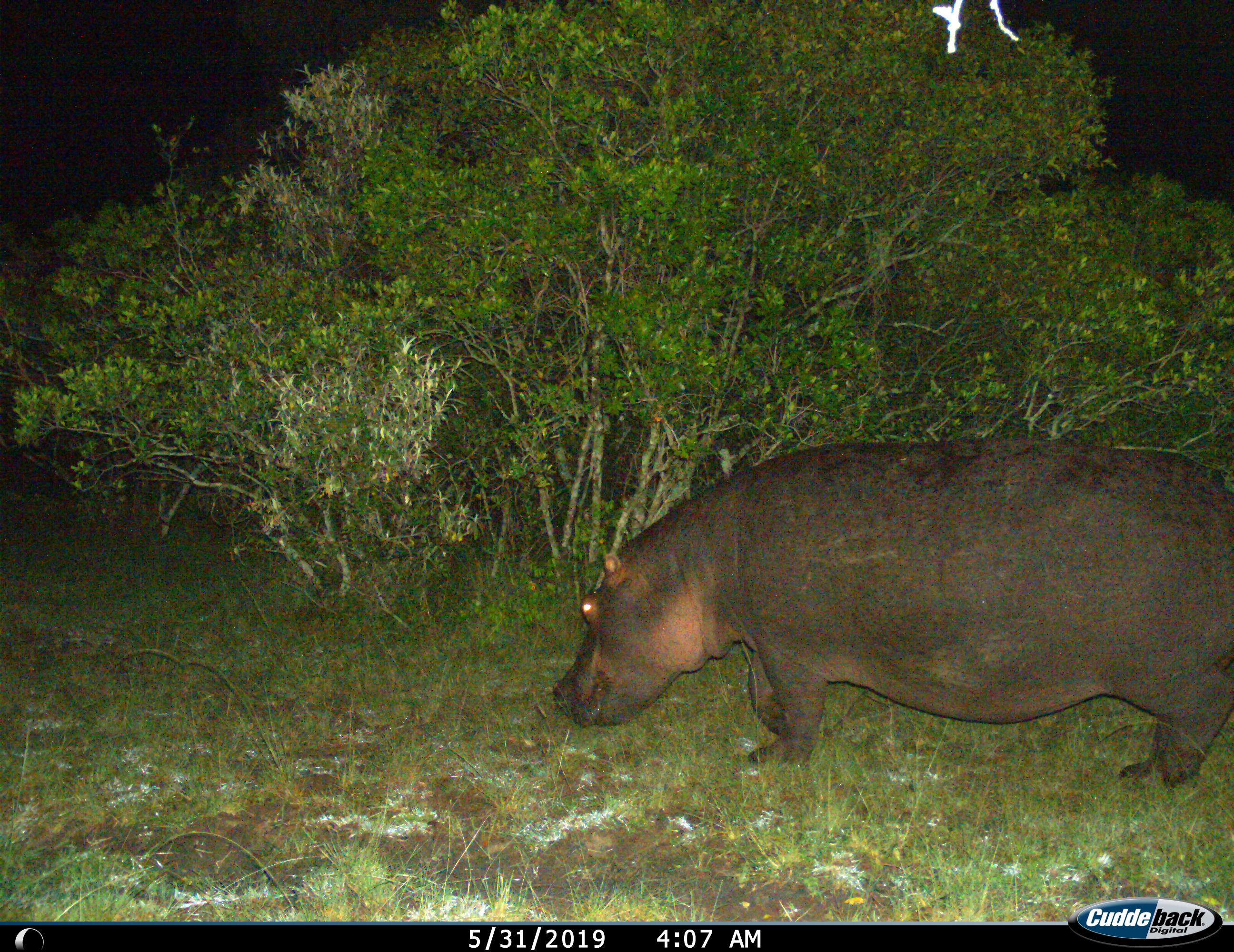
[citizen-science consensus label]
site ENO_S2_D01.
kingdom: Animalia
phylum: Chordata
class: Mammalia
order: Artiodactyla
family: Hippopotamidae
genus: Hippopotamus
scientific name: Hippopotamus amphibius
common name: hippopotamus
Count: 1.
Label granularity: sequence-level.